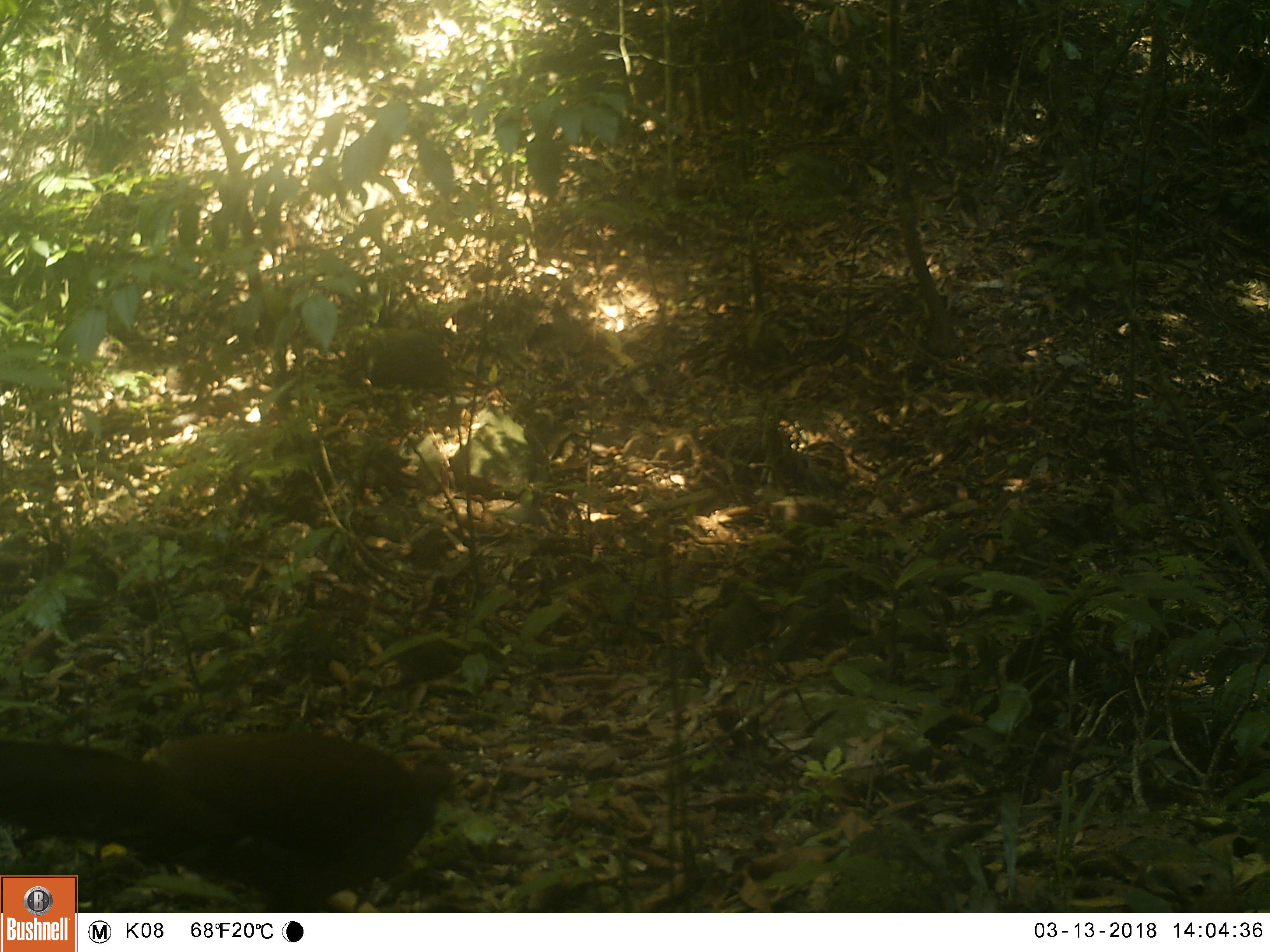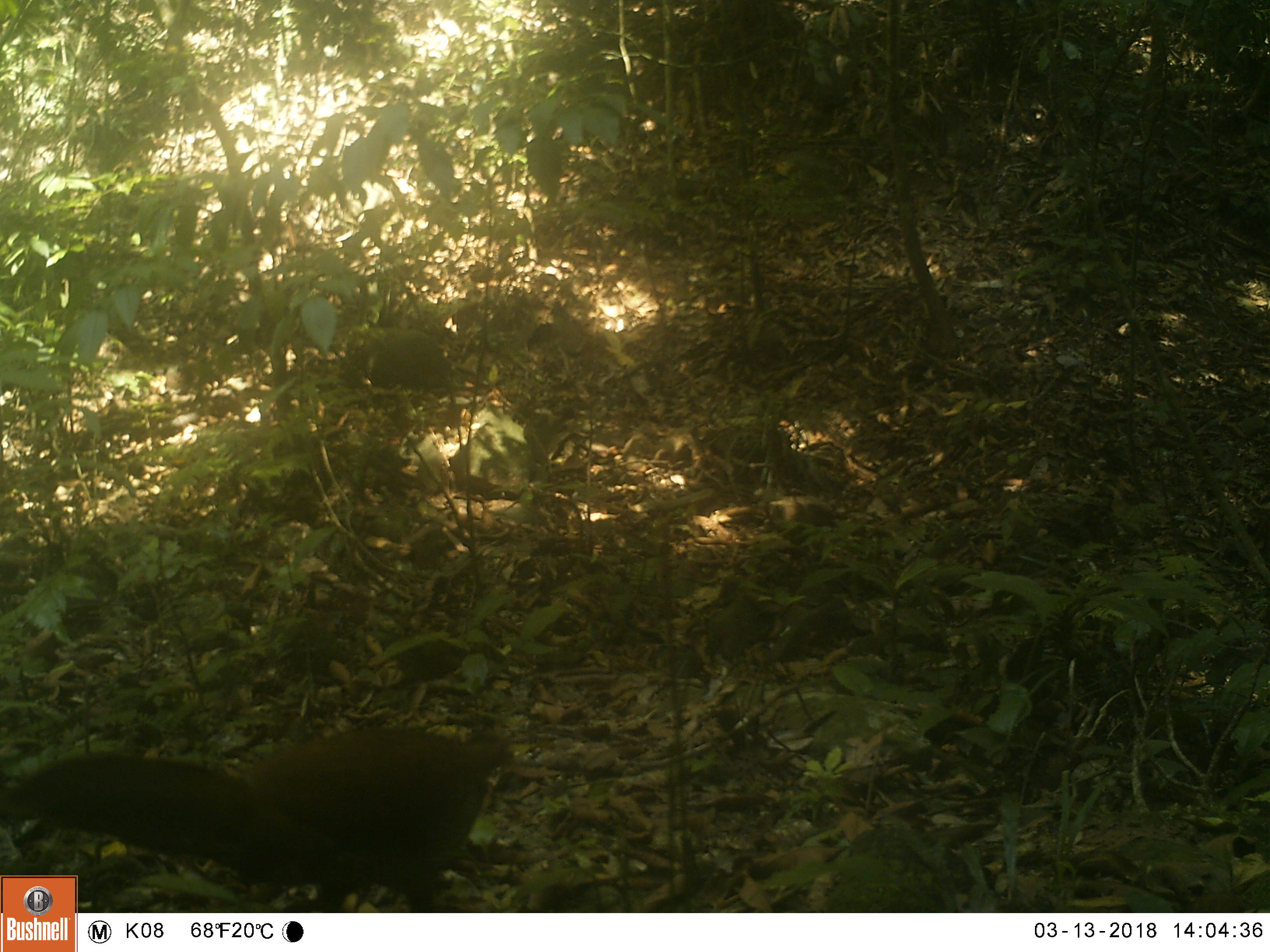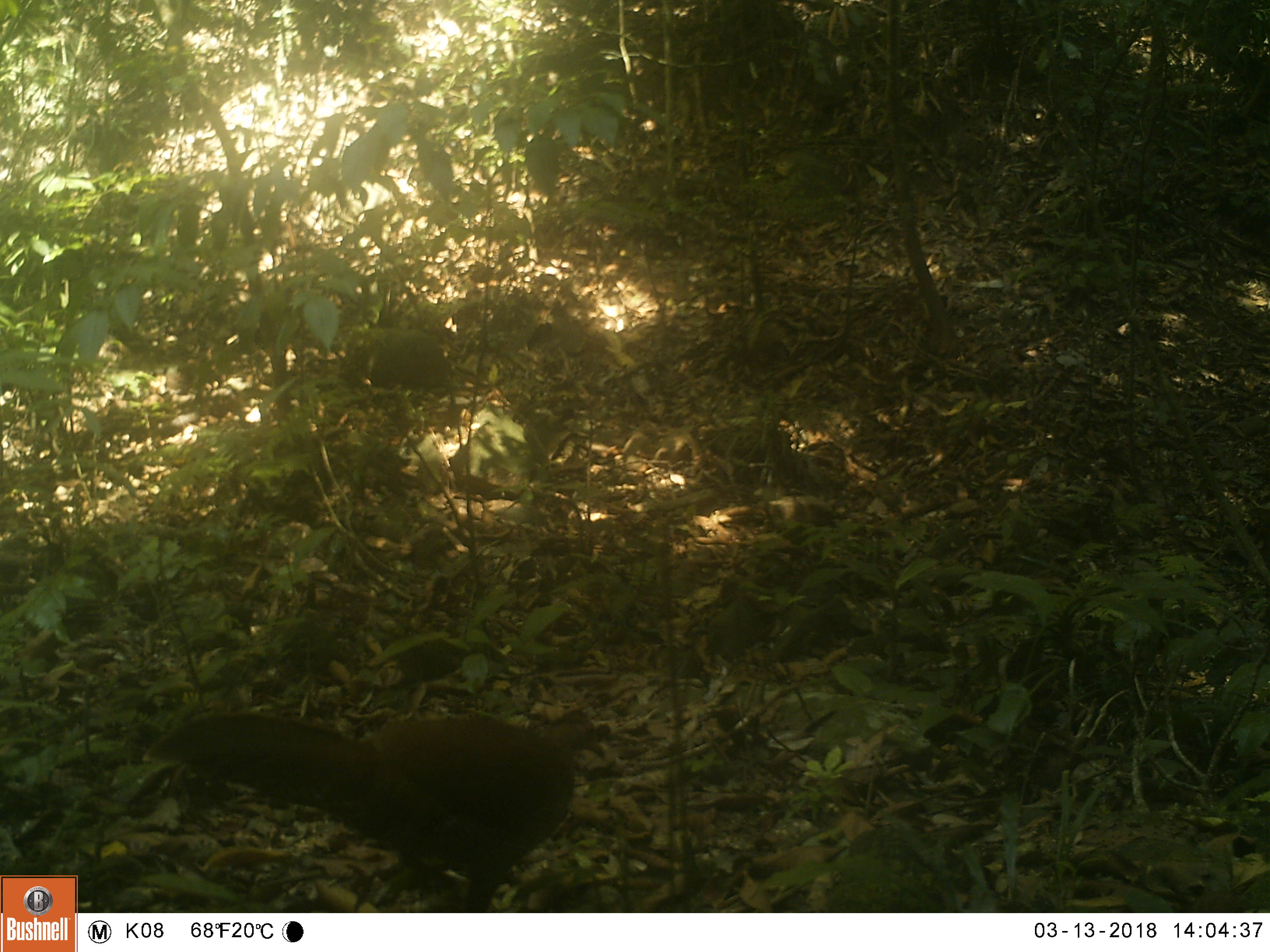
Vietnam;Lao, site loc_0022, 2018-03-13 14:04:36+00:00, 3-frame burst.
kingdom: Animalia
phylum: Chordata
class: Aves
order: Galliformes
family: Phasianidae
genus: Lophura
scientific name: Lophura nycthemera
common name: silver pheasant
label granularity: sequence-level